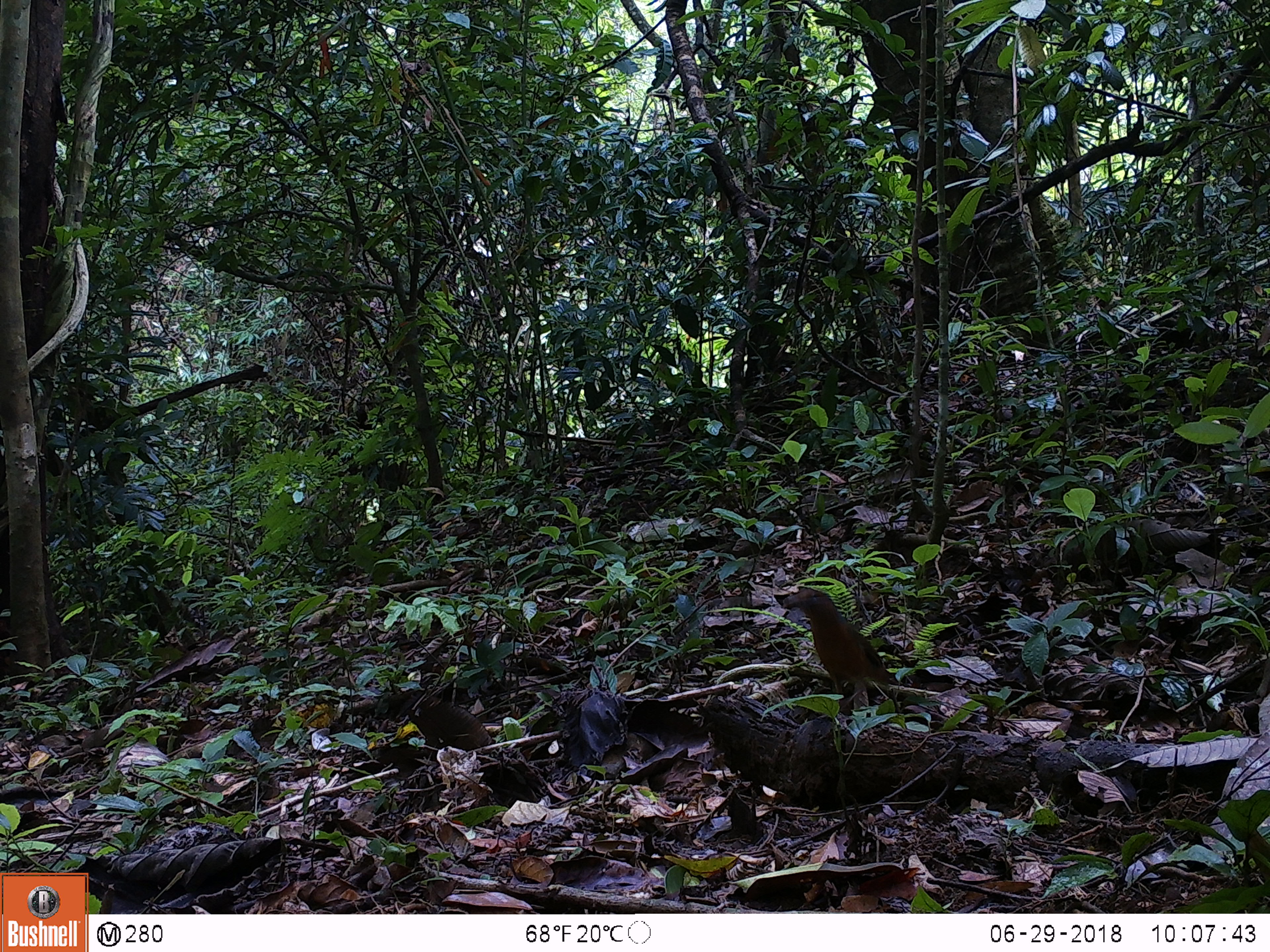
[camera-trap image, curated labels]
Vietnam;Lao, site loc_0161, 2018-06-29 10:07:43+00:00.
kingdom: Animalia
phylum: Chordata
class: Aves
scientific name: Aves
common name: bird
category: unidentified bird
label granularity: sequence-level